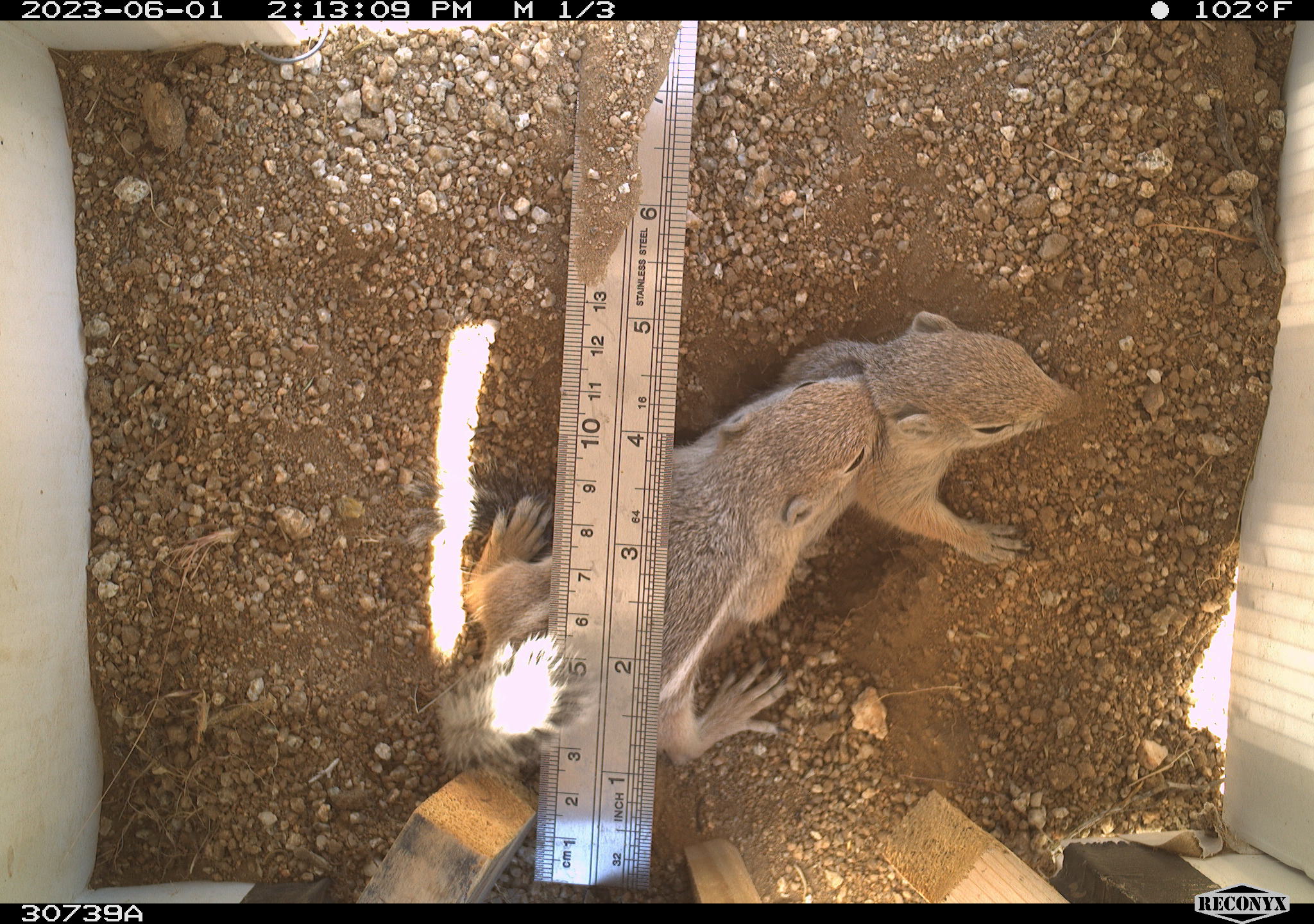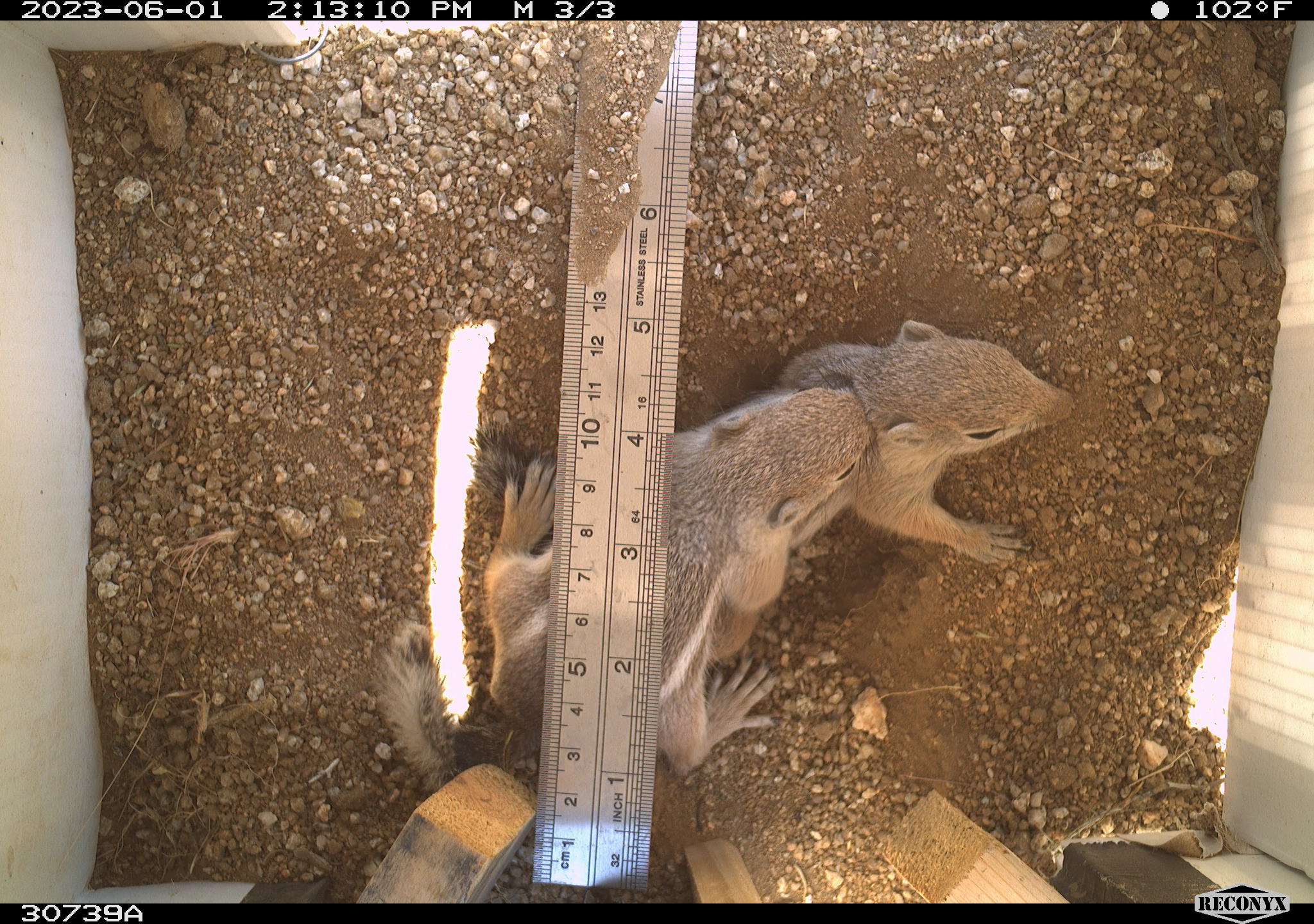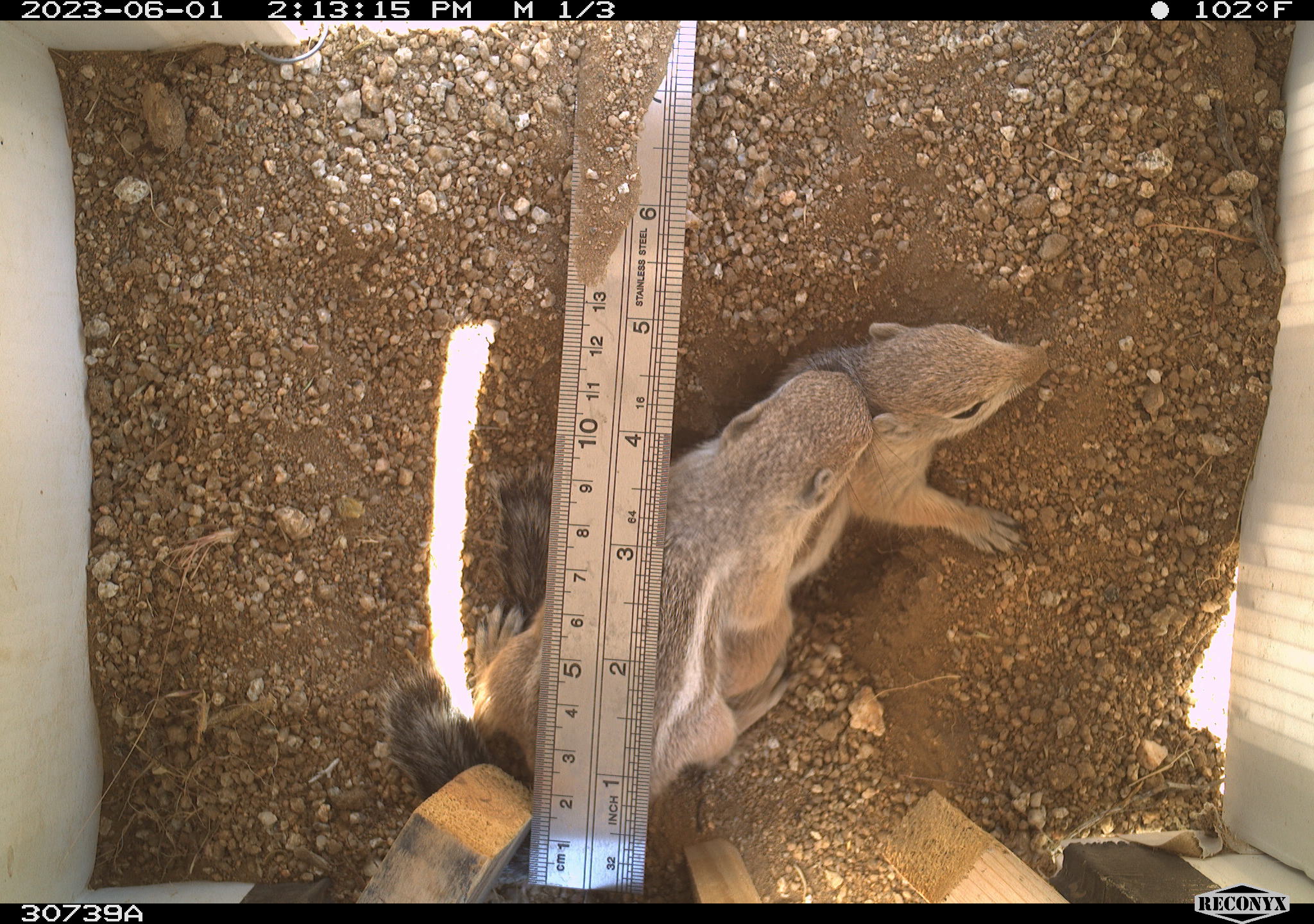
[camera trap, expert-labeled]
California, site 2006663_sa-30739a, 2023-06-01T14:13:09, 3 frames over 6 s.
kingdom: Animalia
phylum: Chordata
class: Mammalia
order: Rodentia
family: Sciuridae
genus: Ammospermophilus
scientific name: Ammospermophilus leucurus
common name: white-tailed antelope squirrel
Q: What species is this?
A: White-tailed antelope squirrel (Ammospermophilus leucurus).